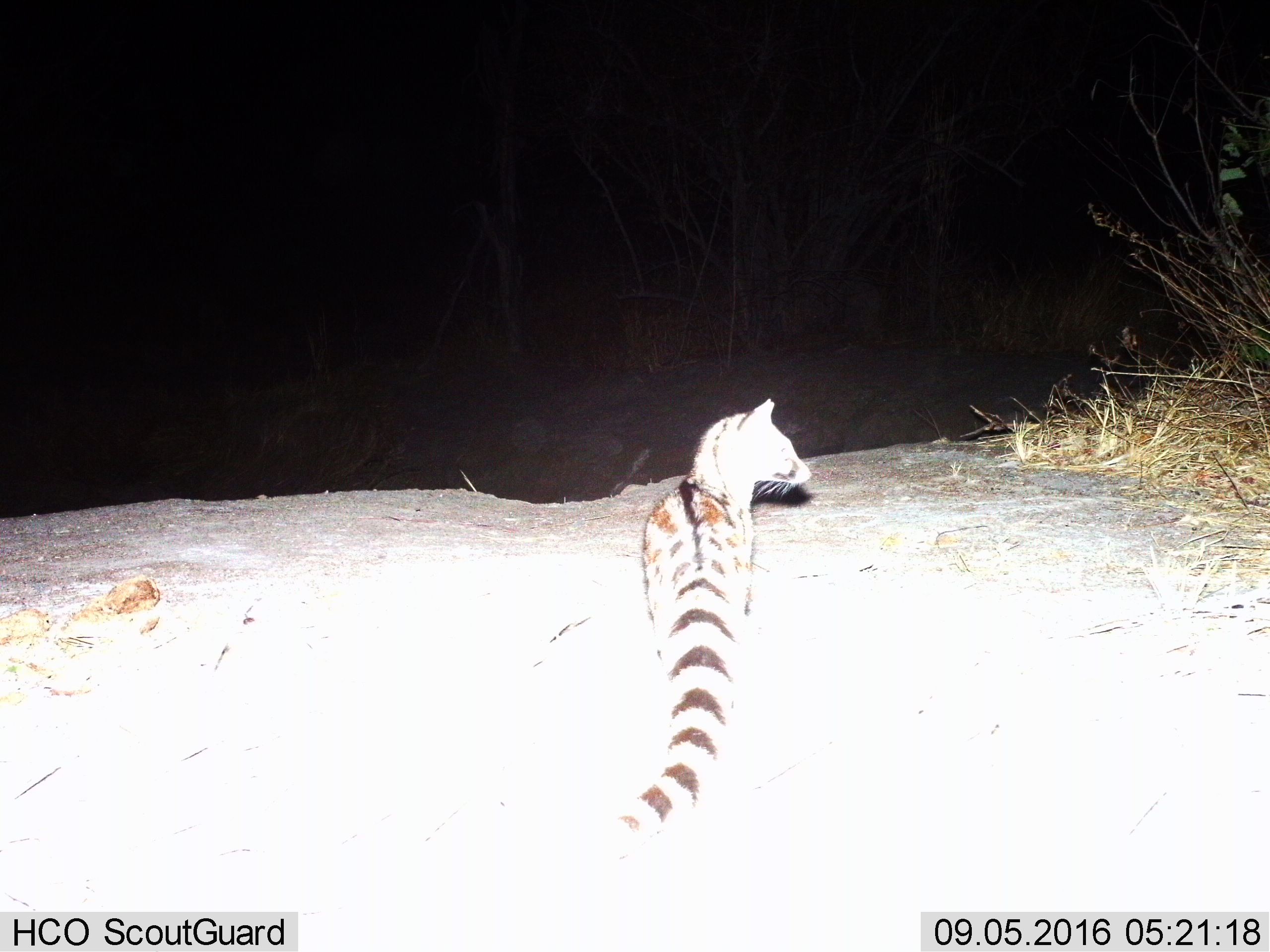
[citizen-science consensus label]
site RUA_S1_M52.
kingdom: Animalia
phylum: Chordata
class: Mammalia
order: Carnivora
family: Viverridae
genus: Genetta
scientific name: Genetta genetta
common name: small-spotted genet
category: genetcommonsmallspotted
Genetcommonsmallspotted (small-spotted genet) (Genetta genetta), count 1. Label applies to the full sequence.